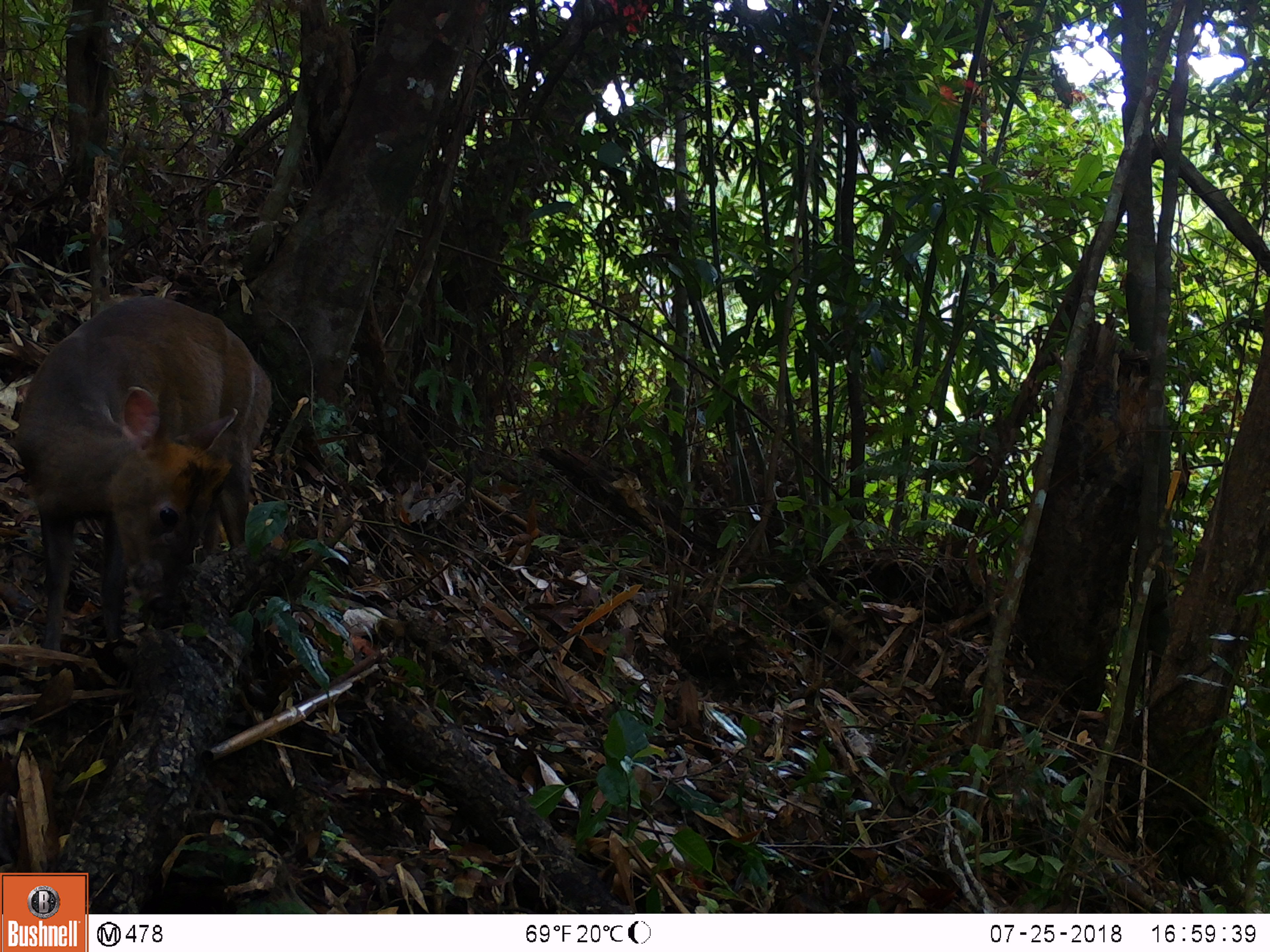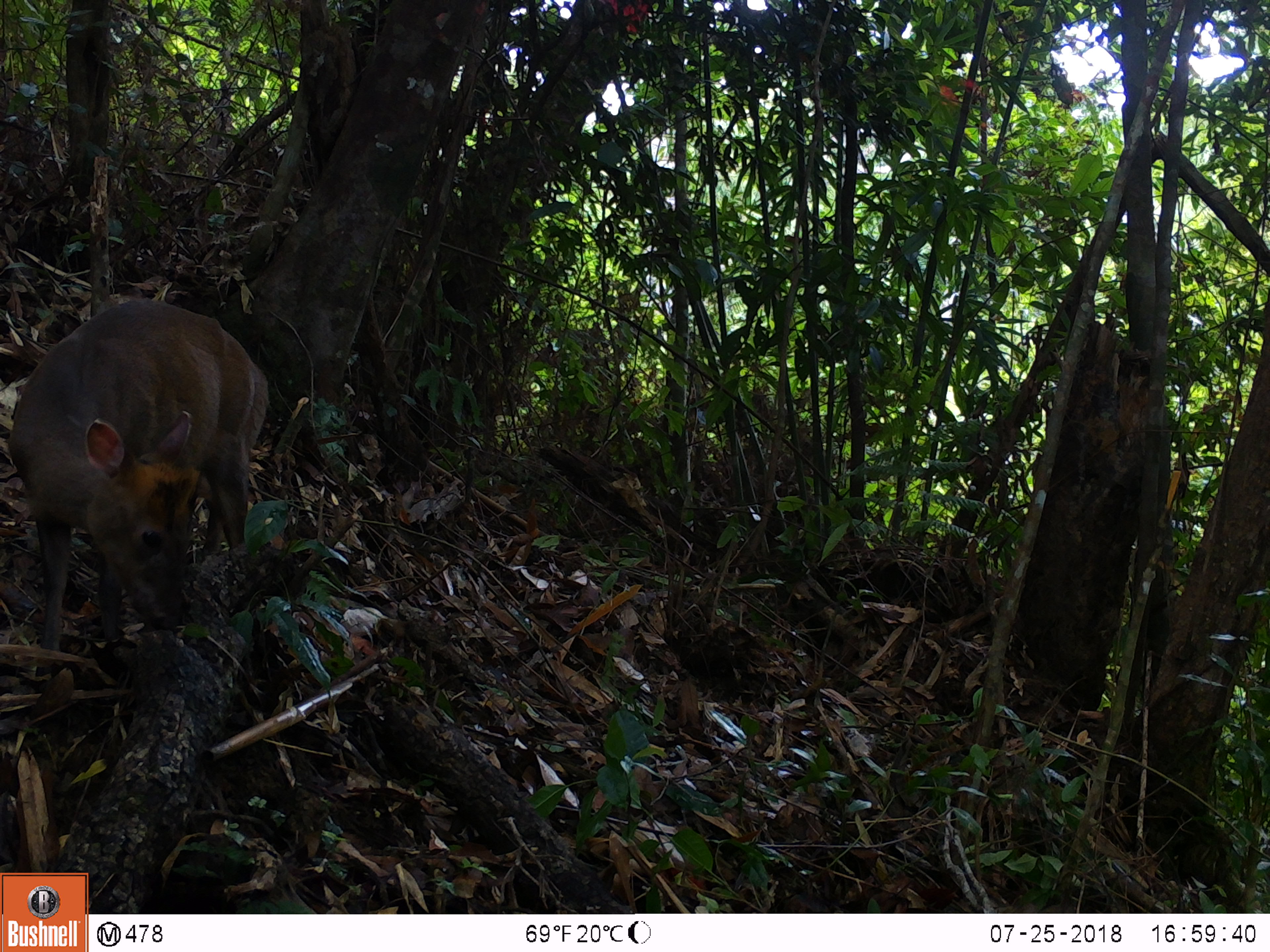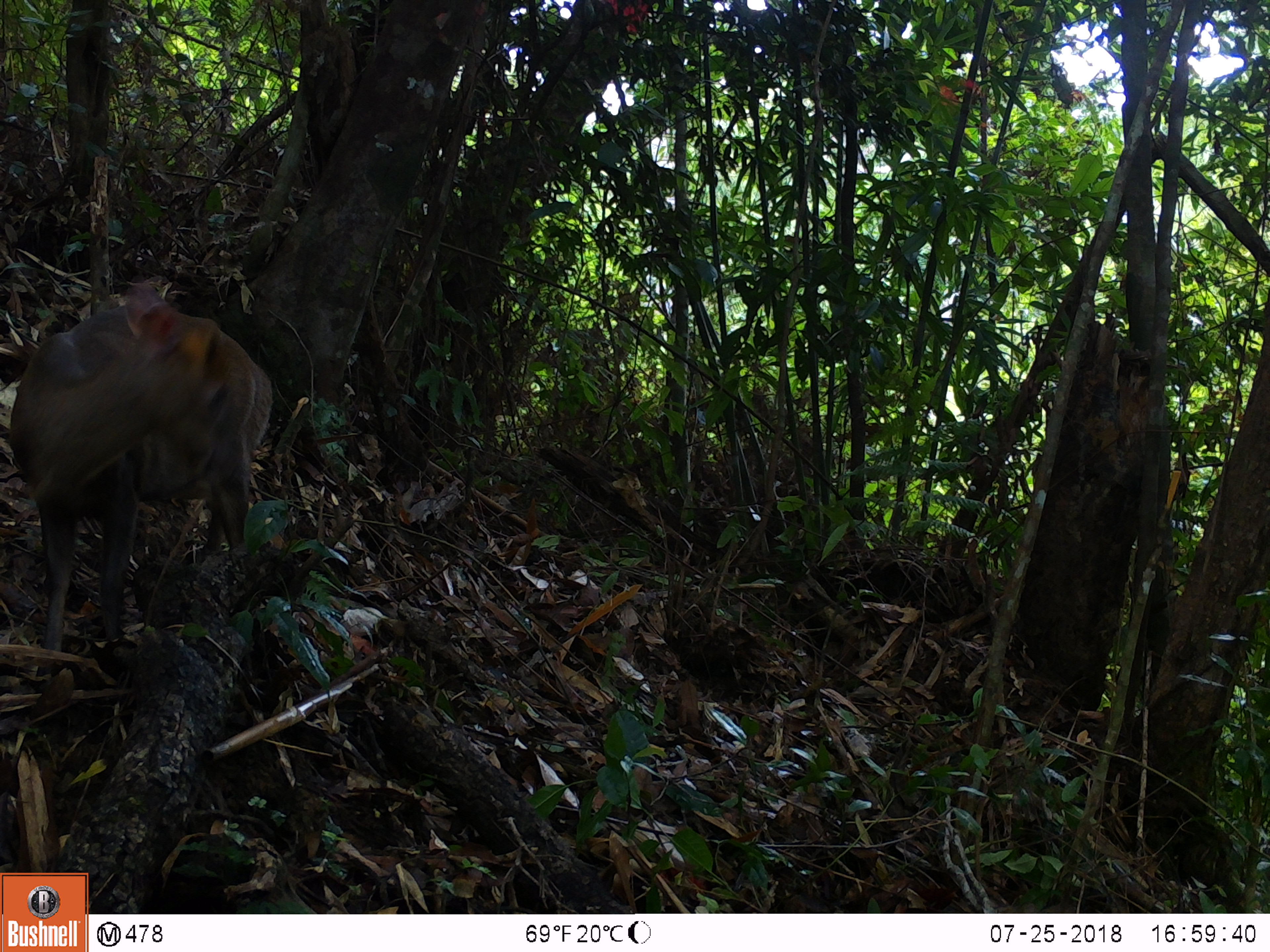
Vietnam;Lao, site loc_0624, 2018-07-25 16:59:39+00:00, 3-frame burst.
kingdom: Animalia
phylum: Chordata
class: Mammalia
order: Artiodactyla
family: Cervidae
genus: Muntiacus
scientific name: Muntiacus rooseveltorum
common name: roosevelt's muntjac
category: roosevelts muntjac group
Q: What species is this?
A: Roosevelts muntjac group (roosevelt's muntjac) (Muntiacus rooseveltorum).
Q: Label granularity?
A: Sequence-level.